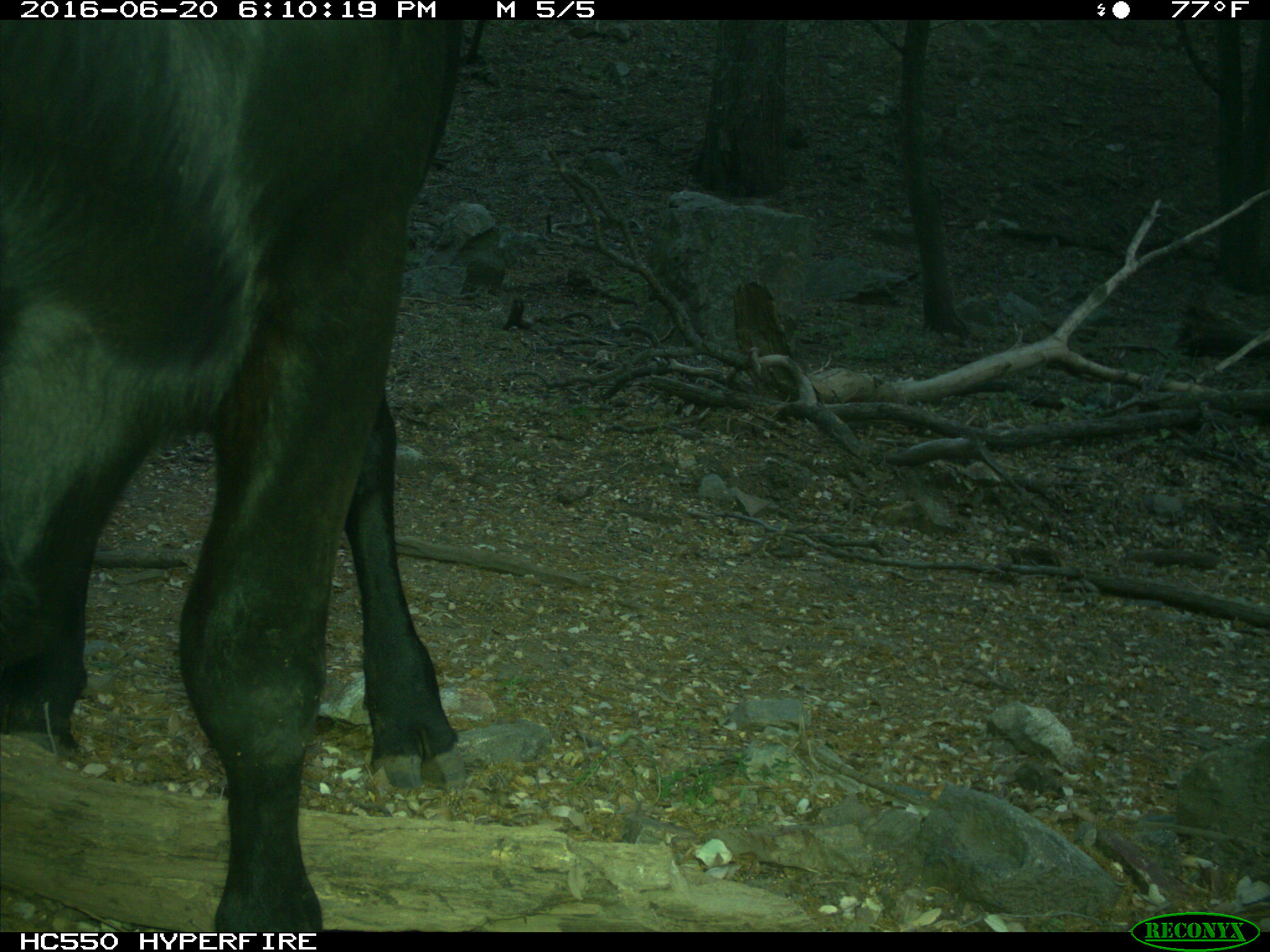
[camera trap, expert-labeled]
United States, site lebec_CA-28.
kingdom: Animalia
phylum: Chordata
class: Mammalia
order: Artiodactyla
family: Bovidae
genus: Bos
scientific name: Bos taurus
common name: domestic cow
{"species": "Bos taurus (domestic cow)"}